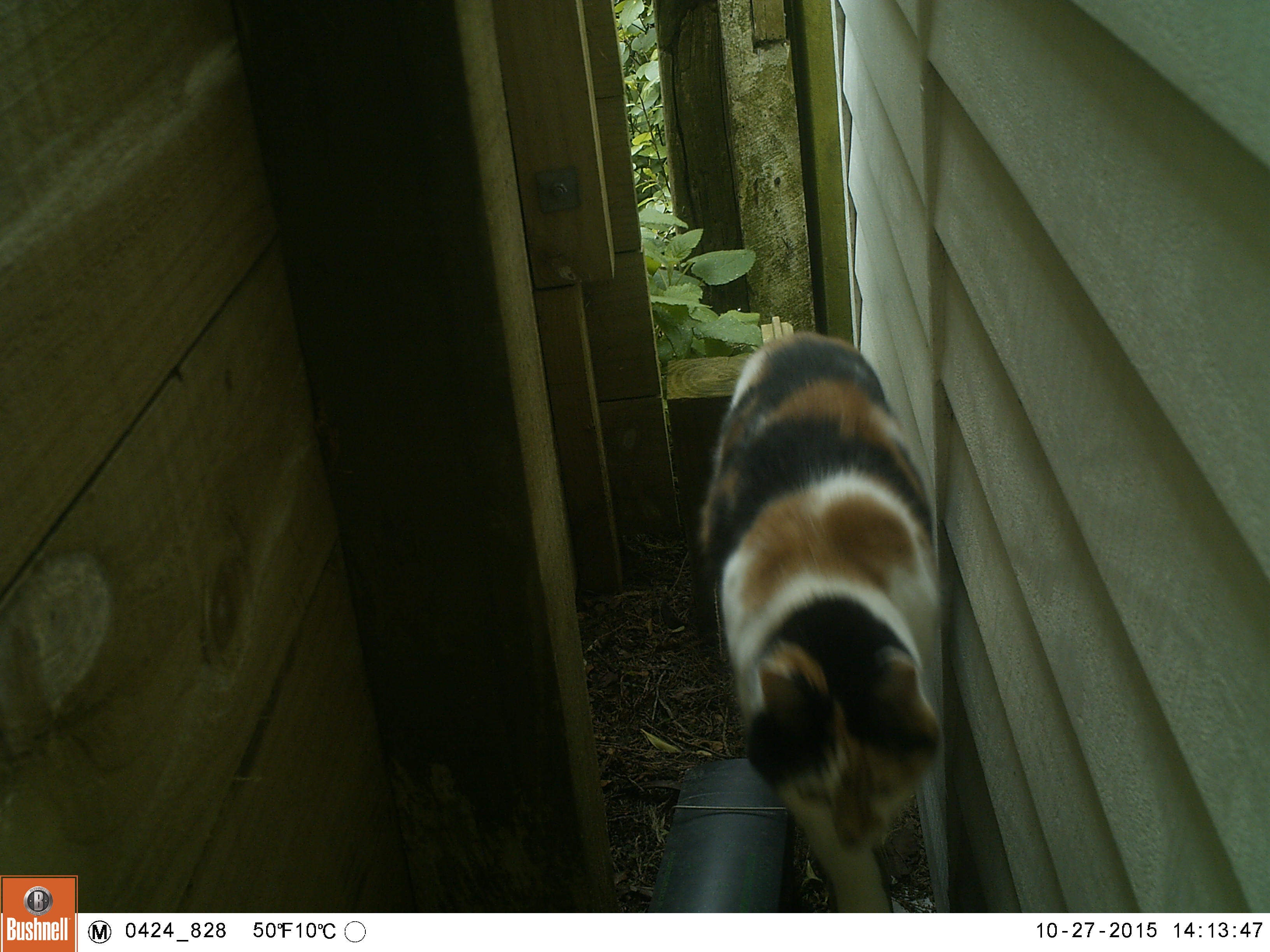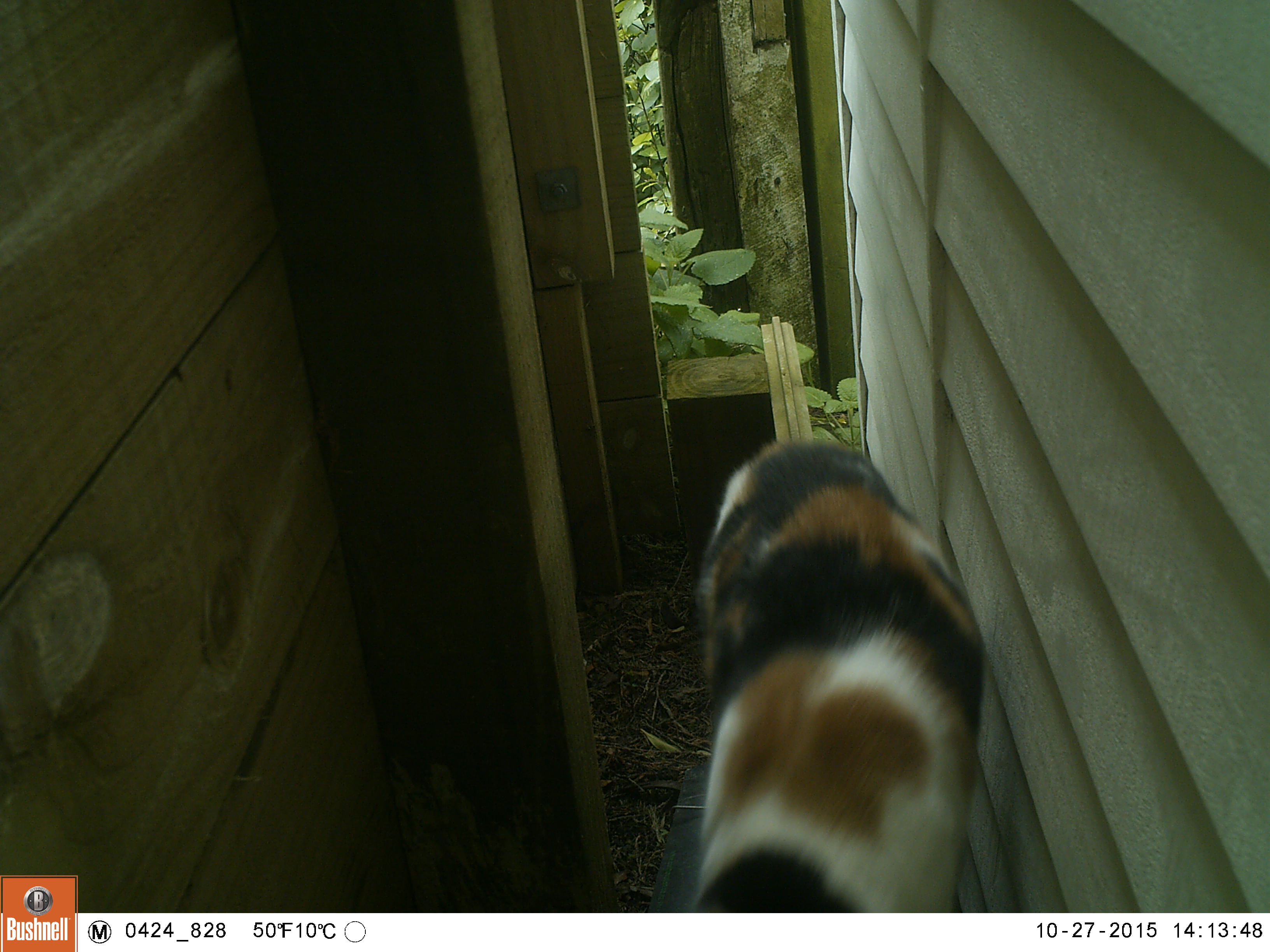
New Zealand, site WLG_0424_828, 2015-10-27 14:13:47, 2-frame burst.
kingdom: Animalia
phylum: Chordata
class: Mammalia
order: Carnivora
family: Felidae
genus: Felis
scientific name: Felis catus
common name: domestic cat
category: cat